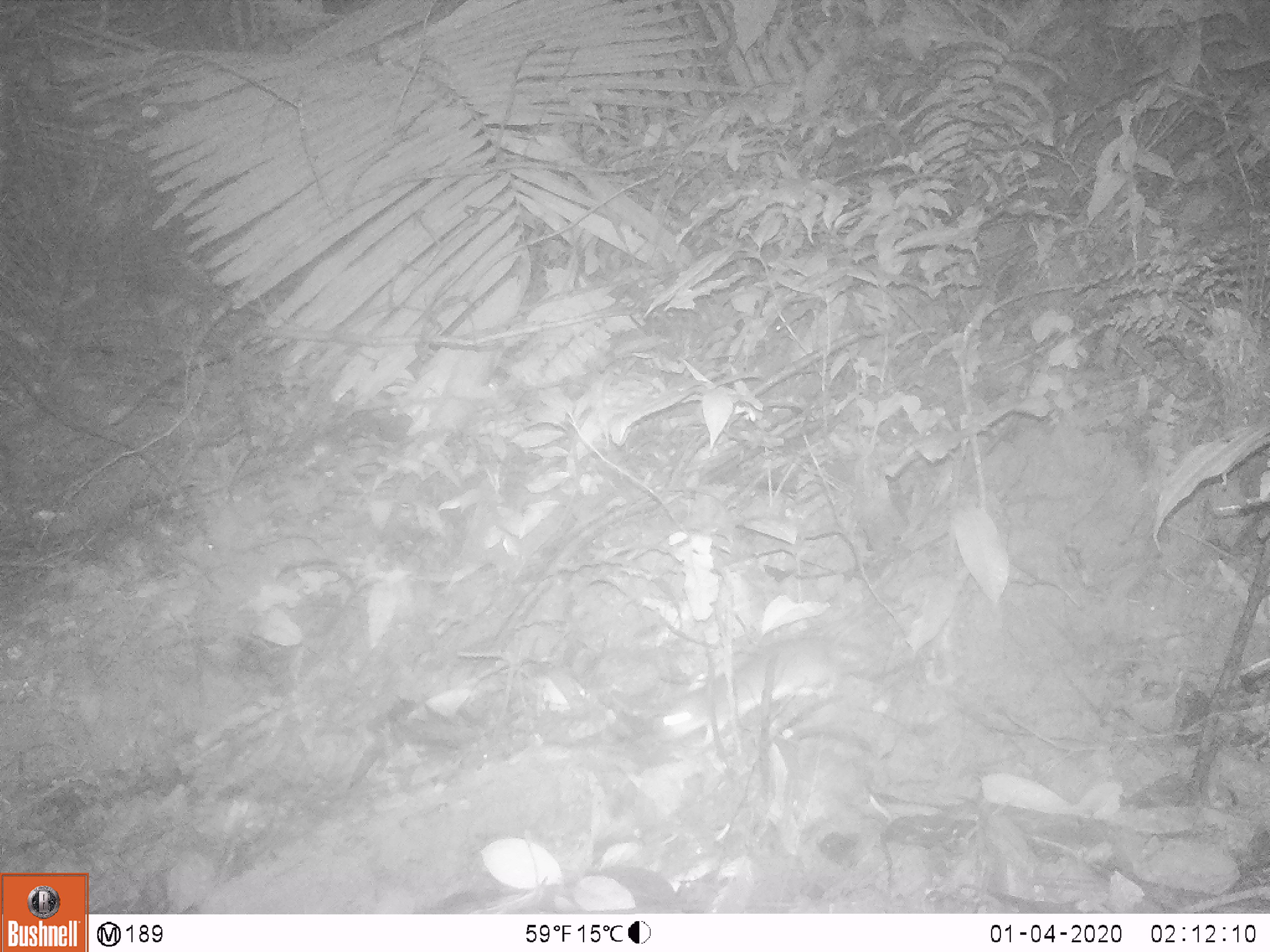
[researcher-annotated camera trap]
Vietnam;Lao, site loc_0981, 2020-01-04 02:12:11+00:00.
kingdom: Animalia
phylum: Chordata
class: Mammalia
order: Rodentia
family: Muridae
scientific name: Muridae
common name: old-world mice and rats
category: unidentified murid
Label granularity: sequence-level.